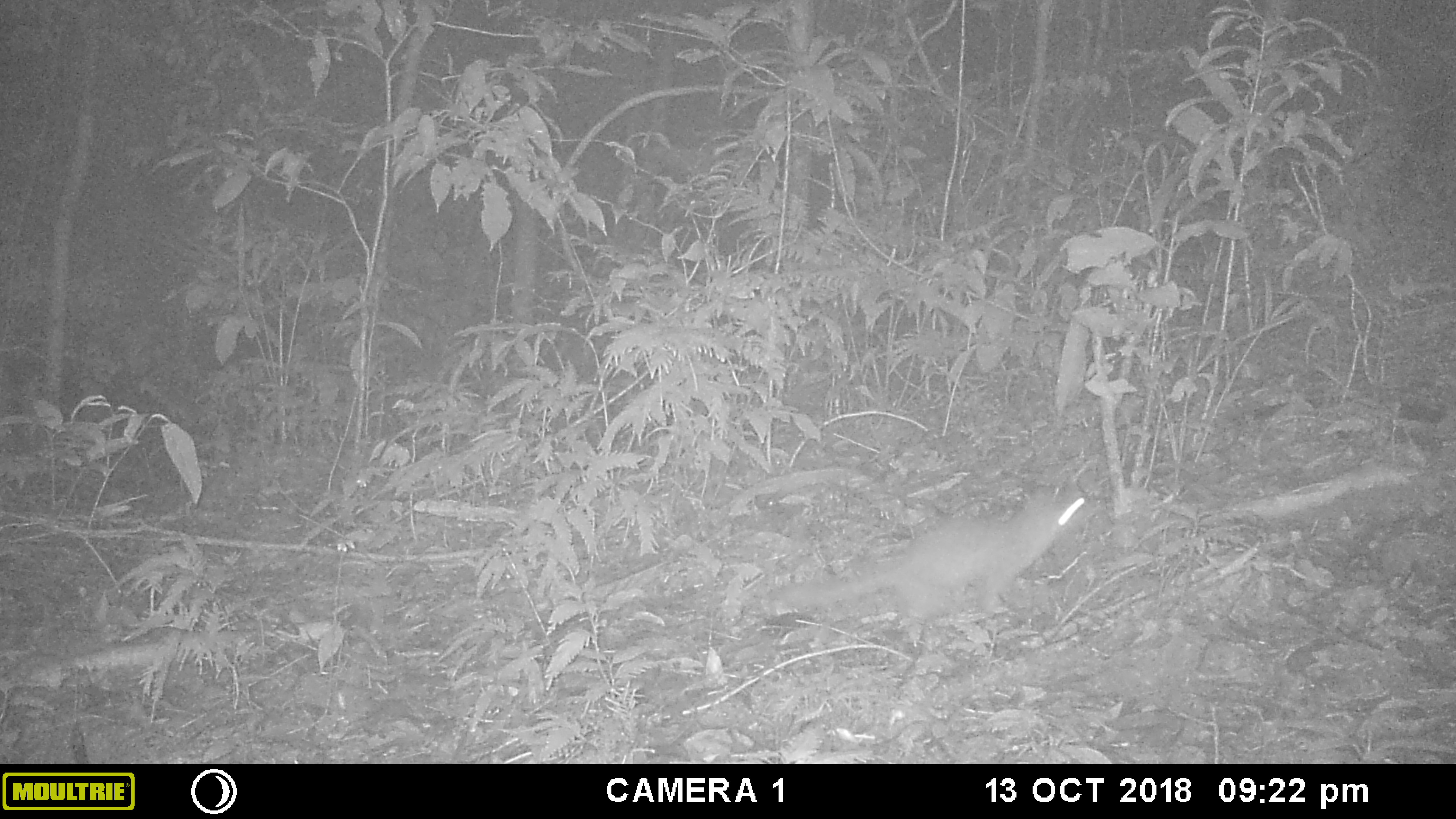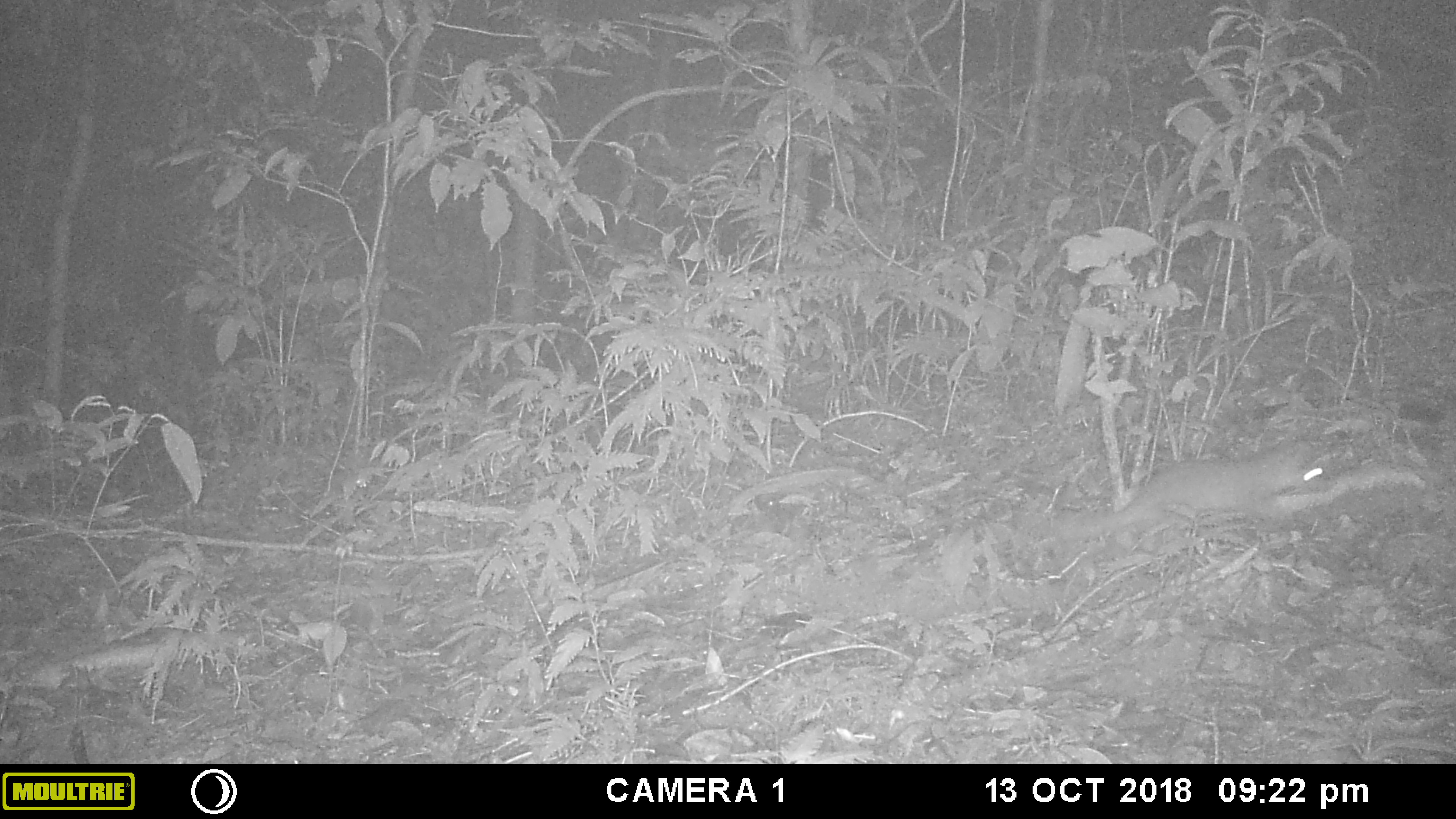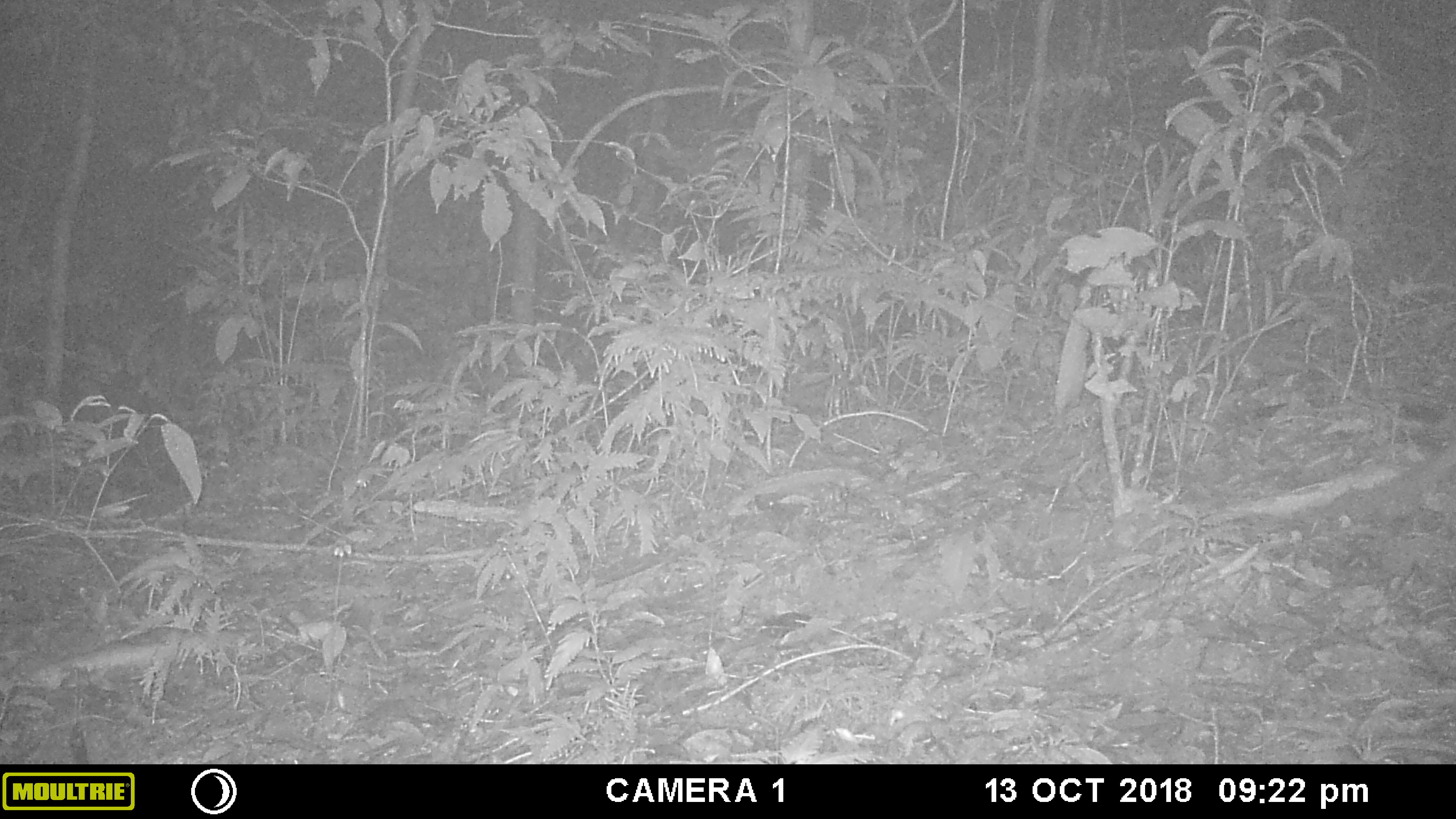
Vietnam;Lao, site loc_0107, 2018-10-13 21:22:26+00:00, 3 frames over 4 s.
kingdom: Animalia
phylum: Chordata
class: Mammalia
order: Carnivora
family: Mustelidae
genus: Melogale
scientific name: Melogale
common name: ferret badger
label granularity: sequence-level